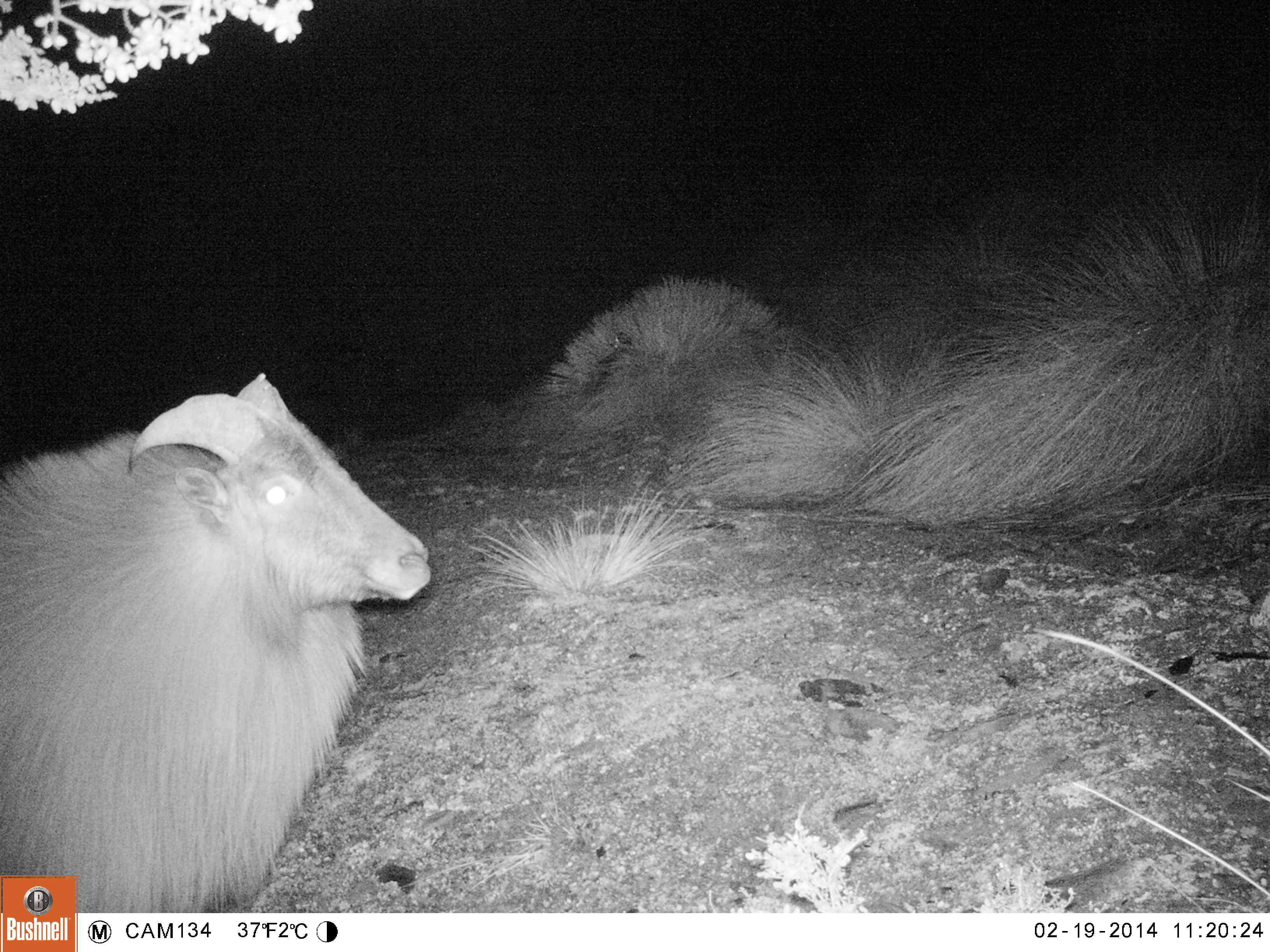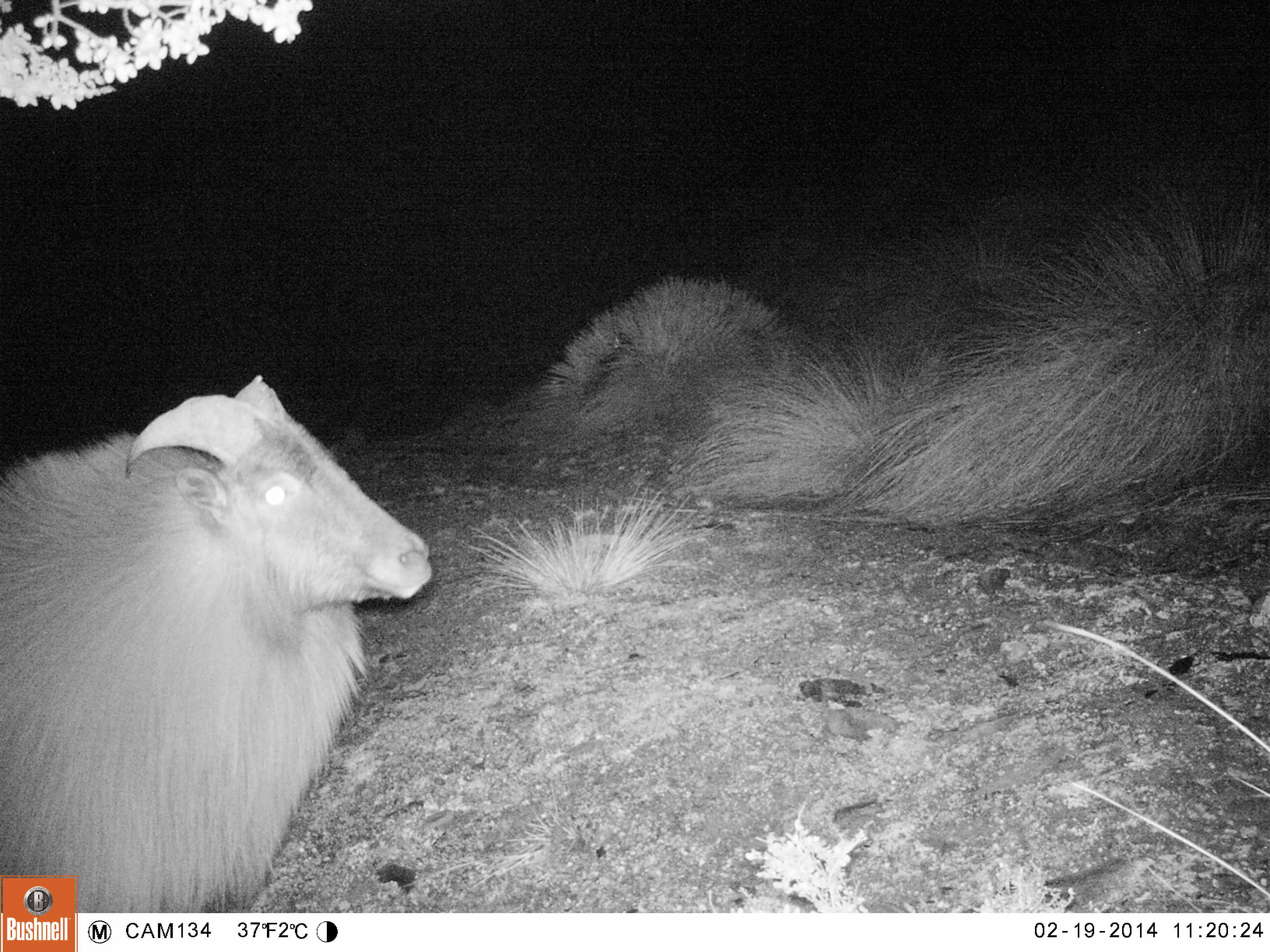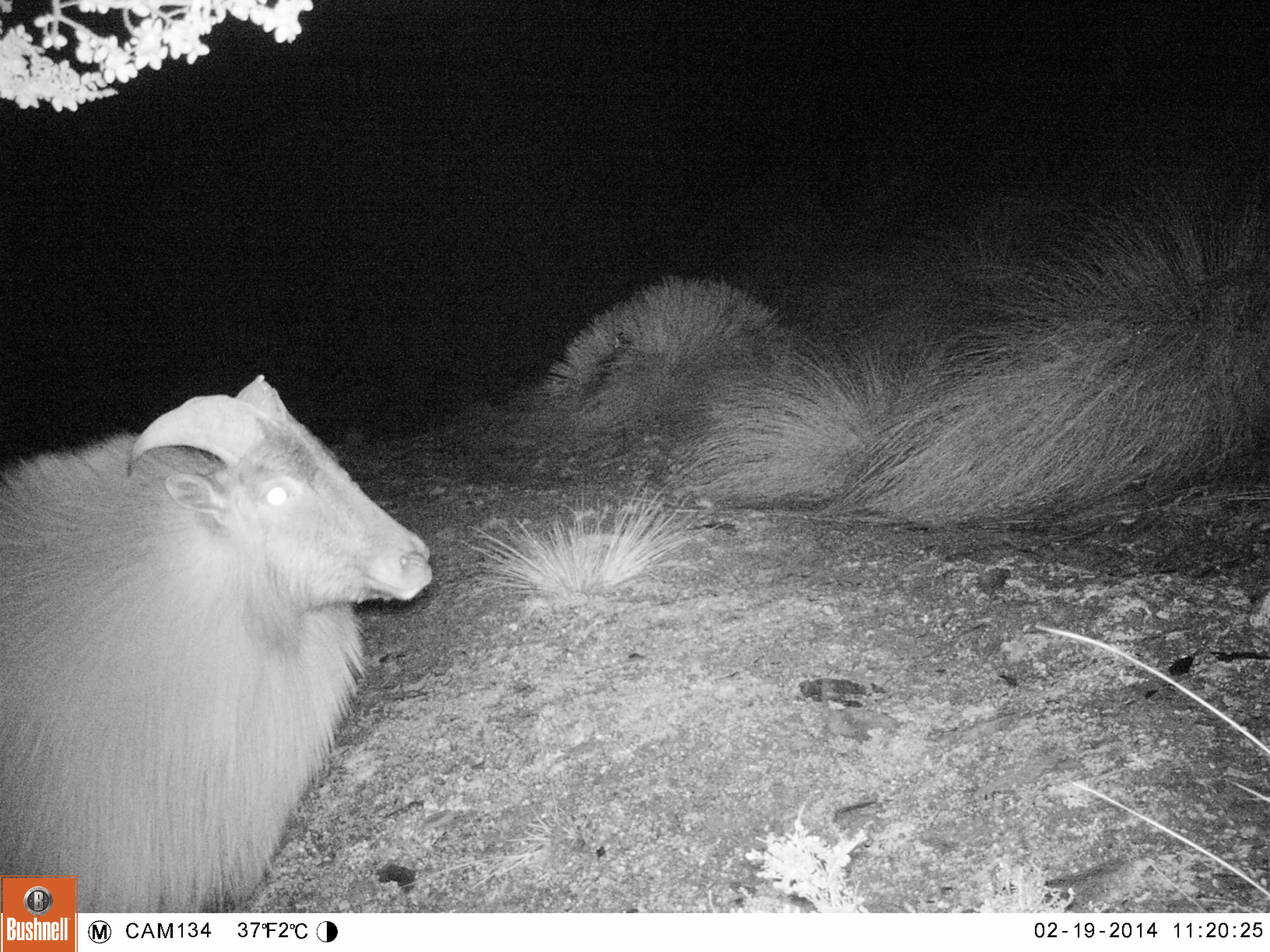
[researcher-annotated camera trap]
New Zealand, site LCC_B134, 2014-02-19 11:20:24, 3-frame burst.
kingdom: Animalia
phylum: Chordata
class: Mammalia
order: Artiodactyla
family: Bovidae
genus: Nilgiritragus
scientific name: Nilgiritragus hylocrius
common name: tahr